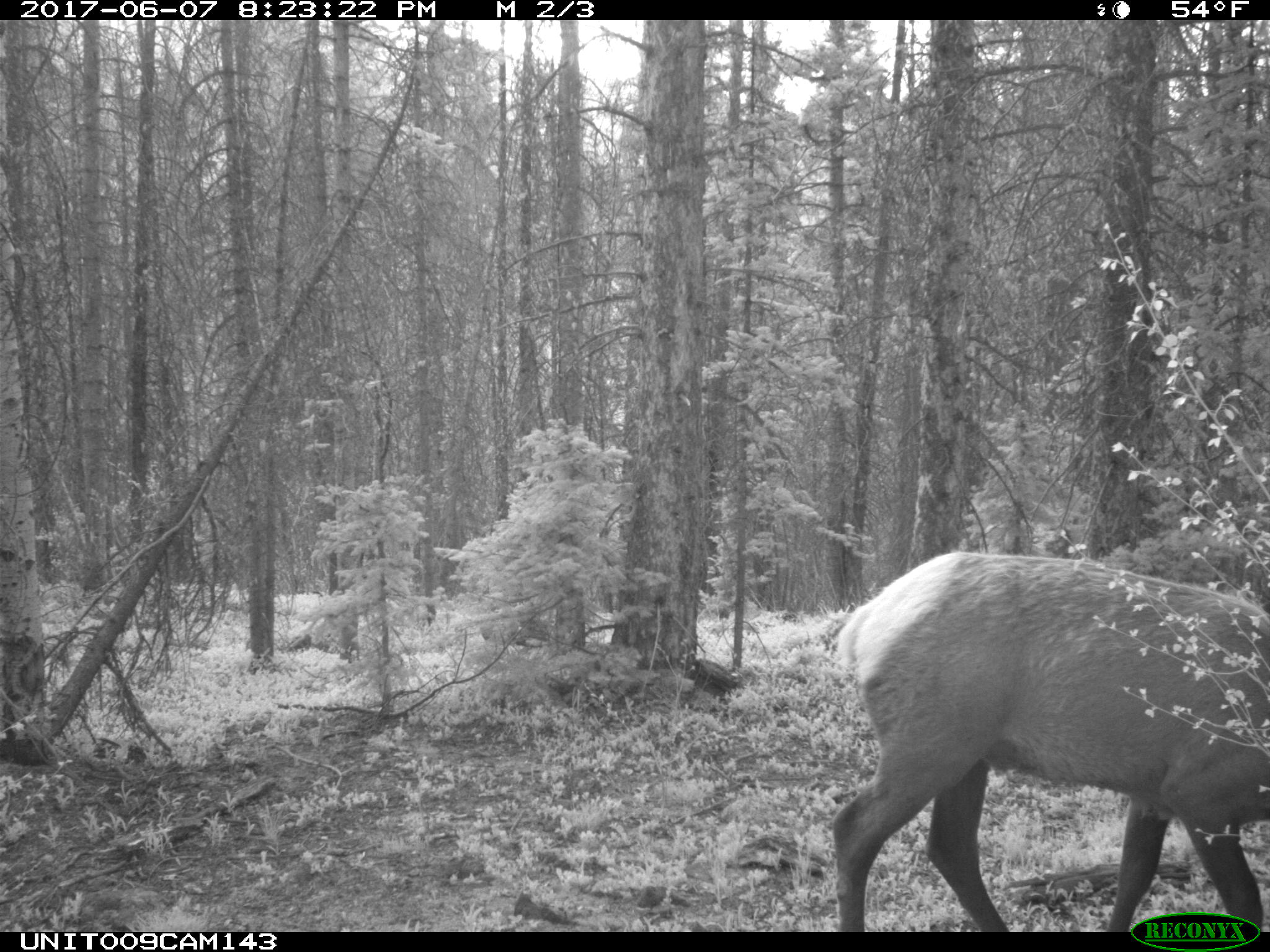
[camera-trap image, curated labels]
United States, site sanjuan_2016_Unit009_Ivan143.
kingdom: Animalia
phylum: Chordata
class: Mammalia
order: Artiodactyla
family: Cervidae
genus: Cervus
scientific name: Cervus elaphus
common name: red deer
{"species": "Cervus elaphus (red deer)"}